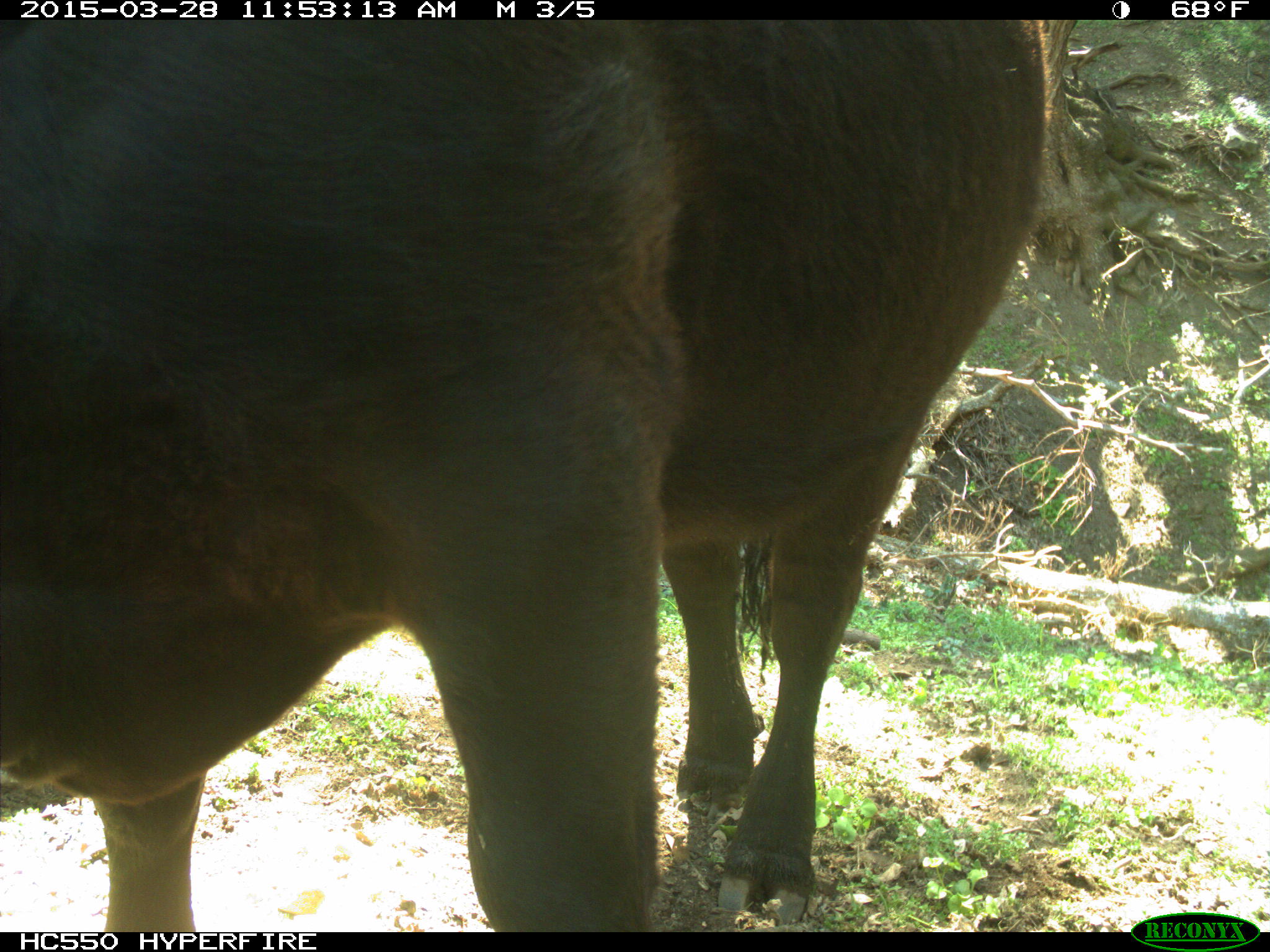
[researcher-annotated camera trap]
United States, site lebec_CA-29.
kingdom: Animalia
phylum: Chordata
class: Mammalia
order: Artiodactyla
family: Bovidae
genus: Bos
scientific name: Bos taurus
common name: domestic cow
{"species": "Bos taurus (domestic cow)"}